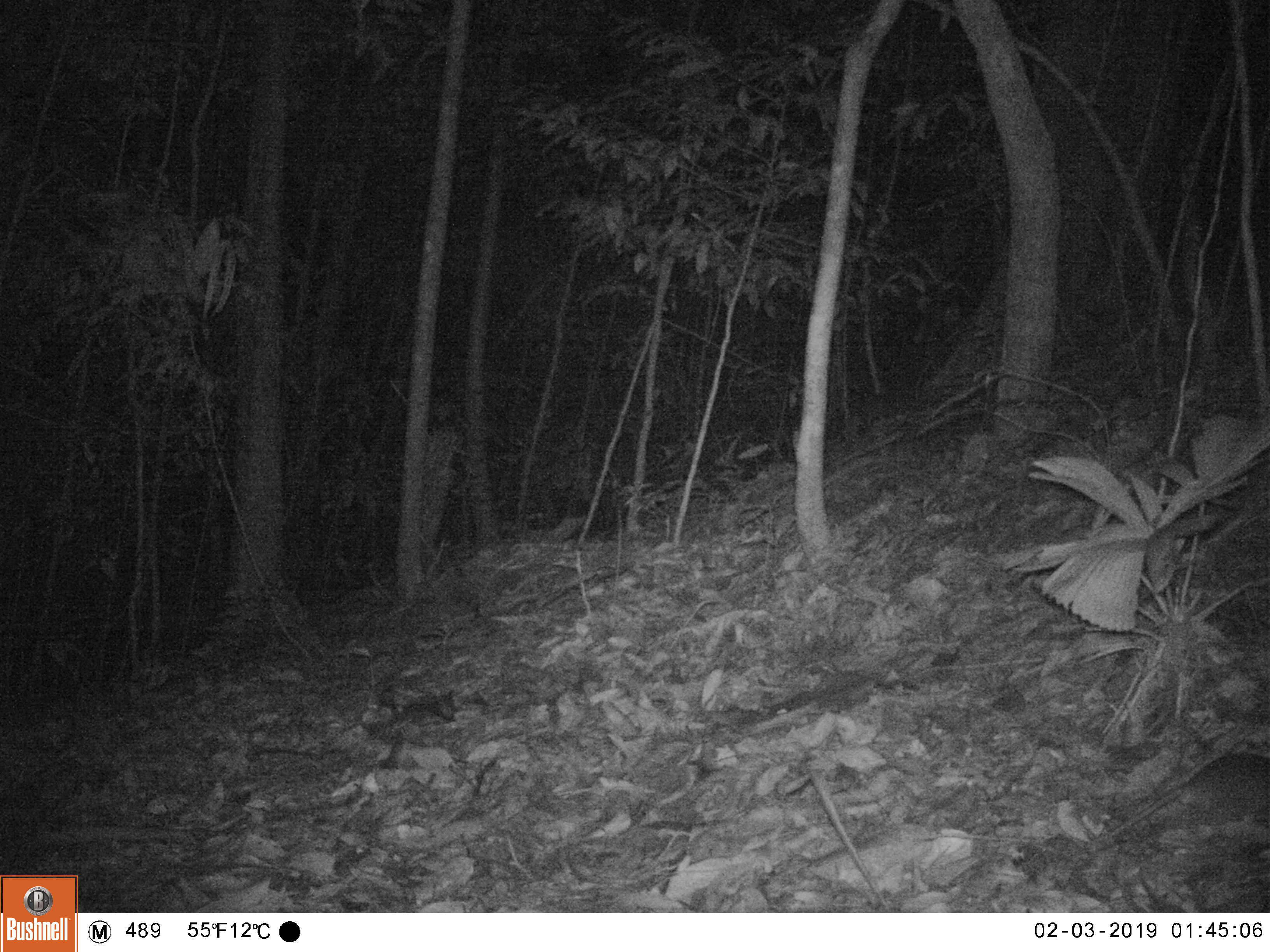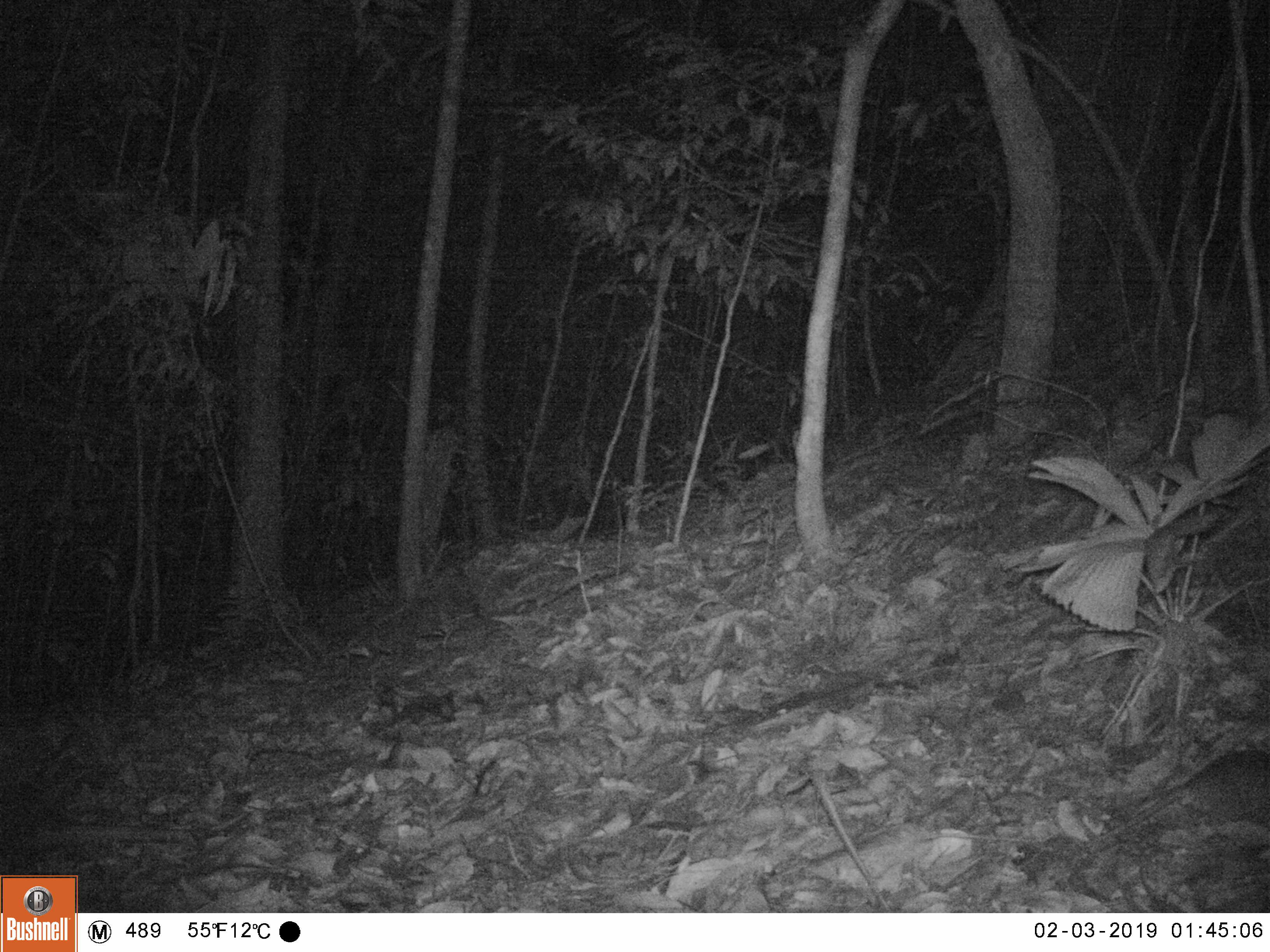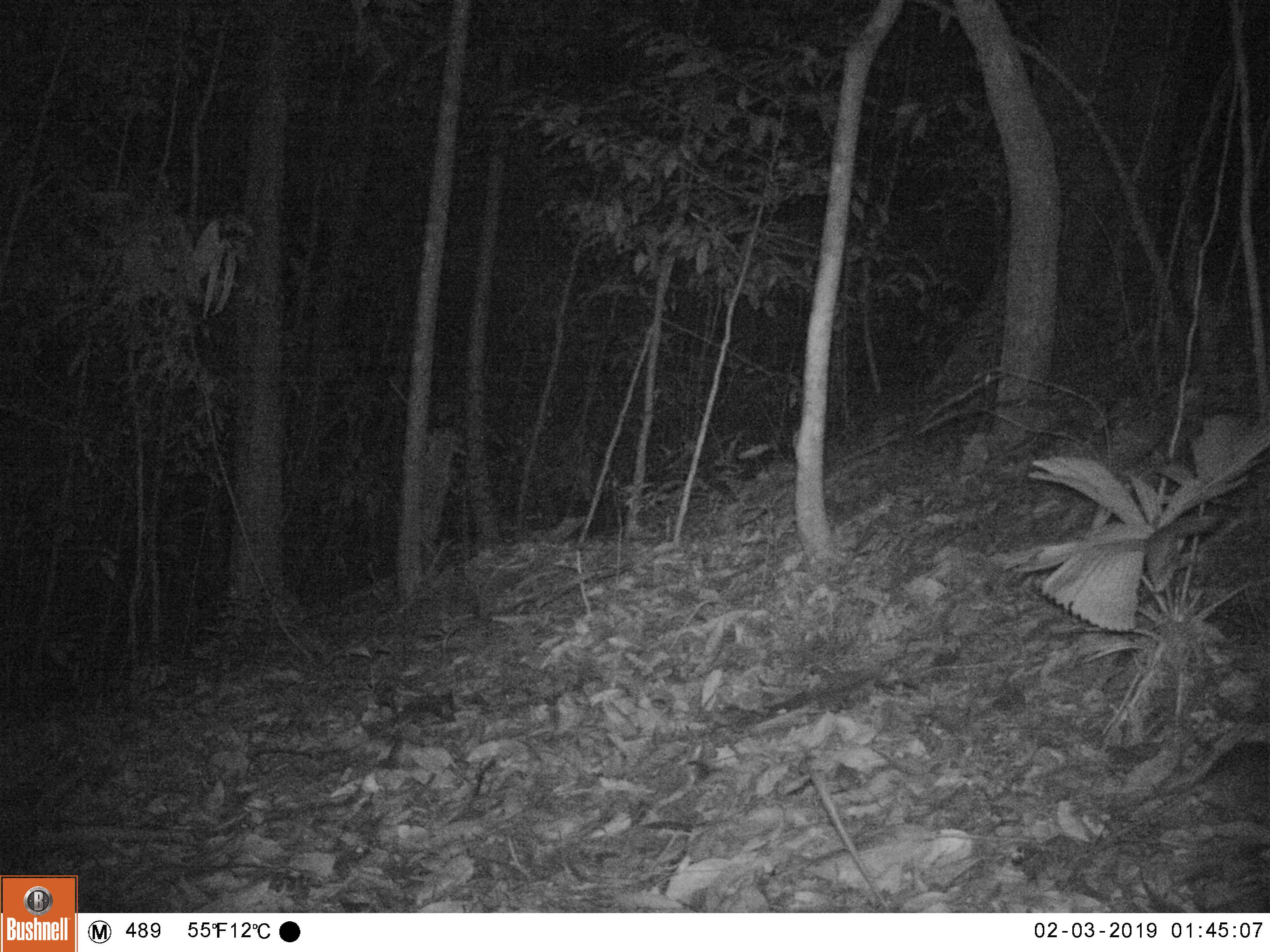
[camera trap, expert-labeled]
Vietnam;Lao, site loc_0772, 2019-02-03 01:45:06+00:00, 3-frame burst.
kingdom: Animalia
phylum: Chordata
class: Mammalia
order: Rodentia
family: Muridae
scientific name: Muridae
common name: old-world mice and rats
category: unidentified murid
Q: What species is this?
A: Unidentified murid (old-world mice and rats) (Muridae).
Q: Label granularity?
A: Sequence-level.